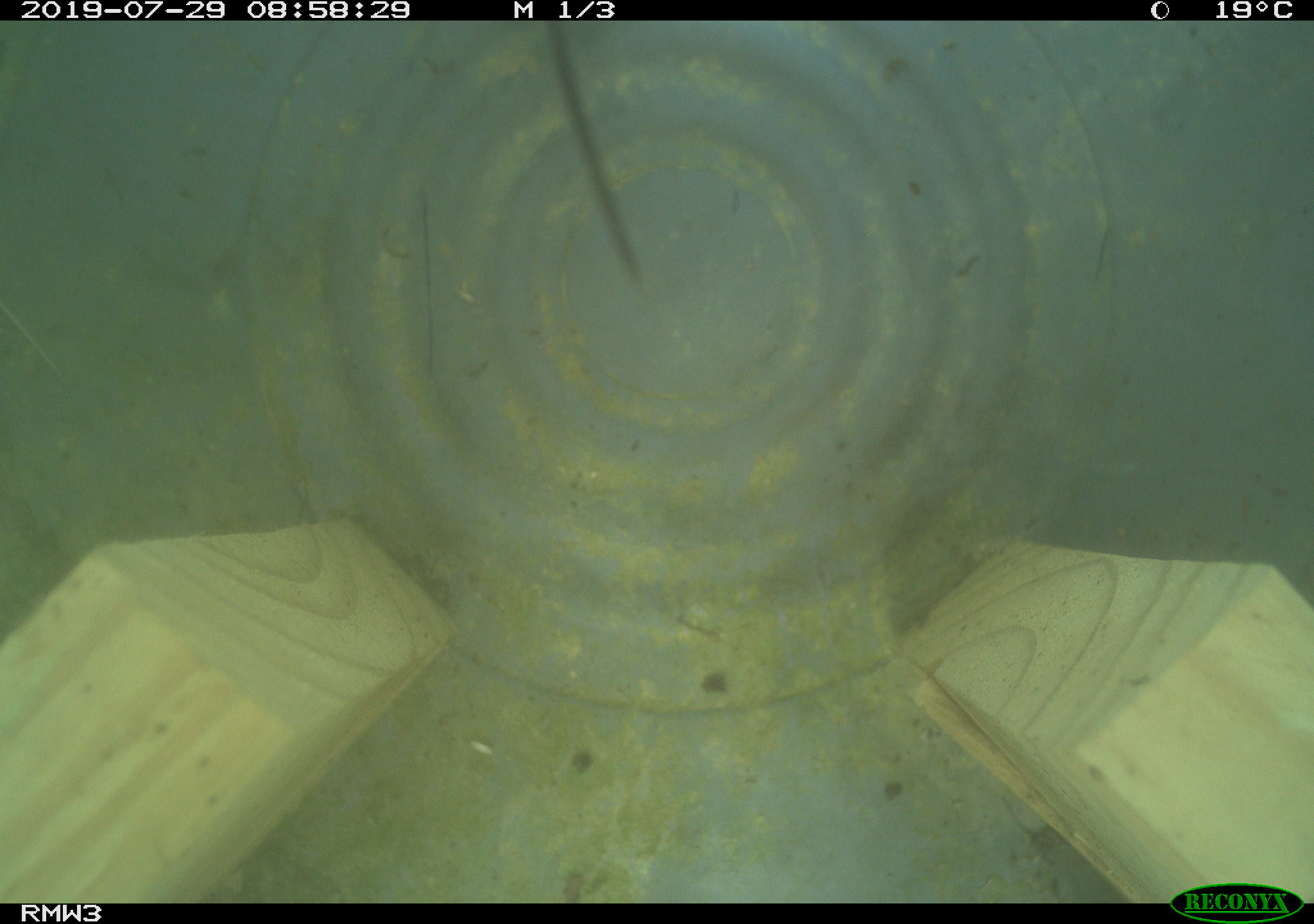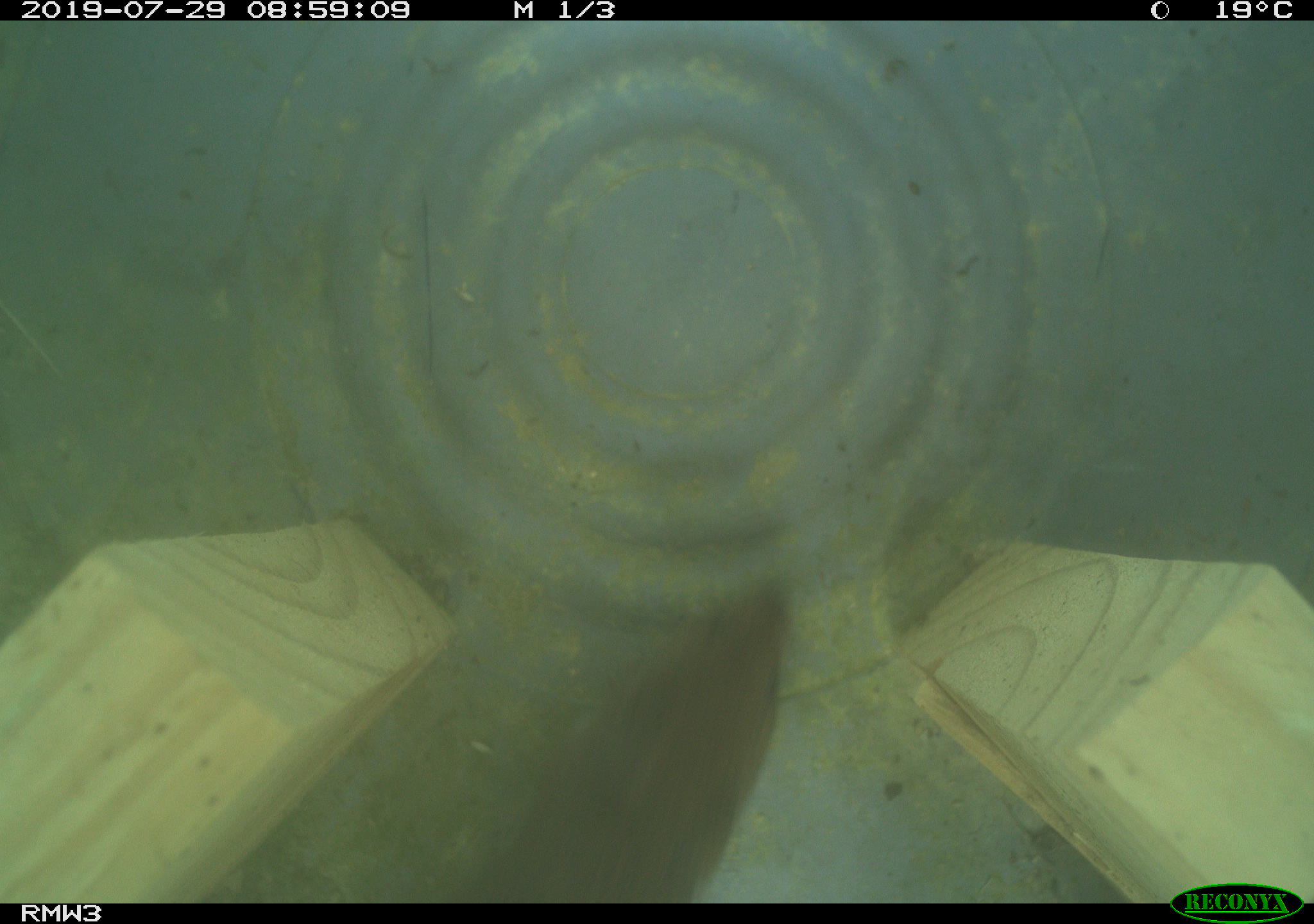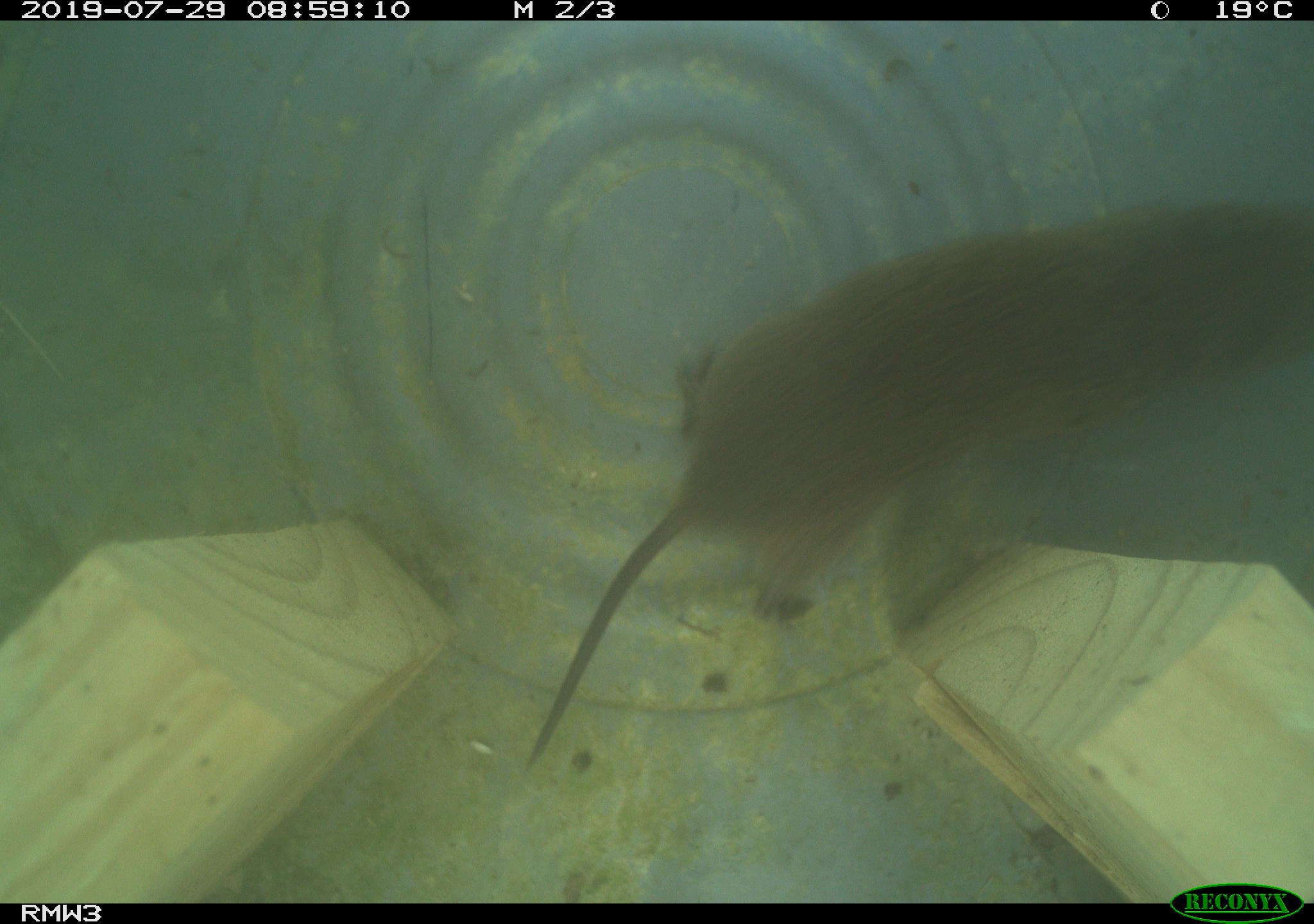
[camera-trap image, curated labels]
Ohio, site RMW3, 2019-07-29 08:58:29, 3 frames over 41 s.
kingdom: Animalia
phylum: Chordata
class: Mammalia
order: Rodentia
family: Cricetidae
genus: Microtus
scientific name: Microtus pennsylvanicus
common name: meadow vole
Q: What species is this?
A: Meadow vole (Microtus pennsylvanicus).